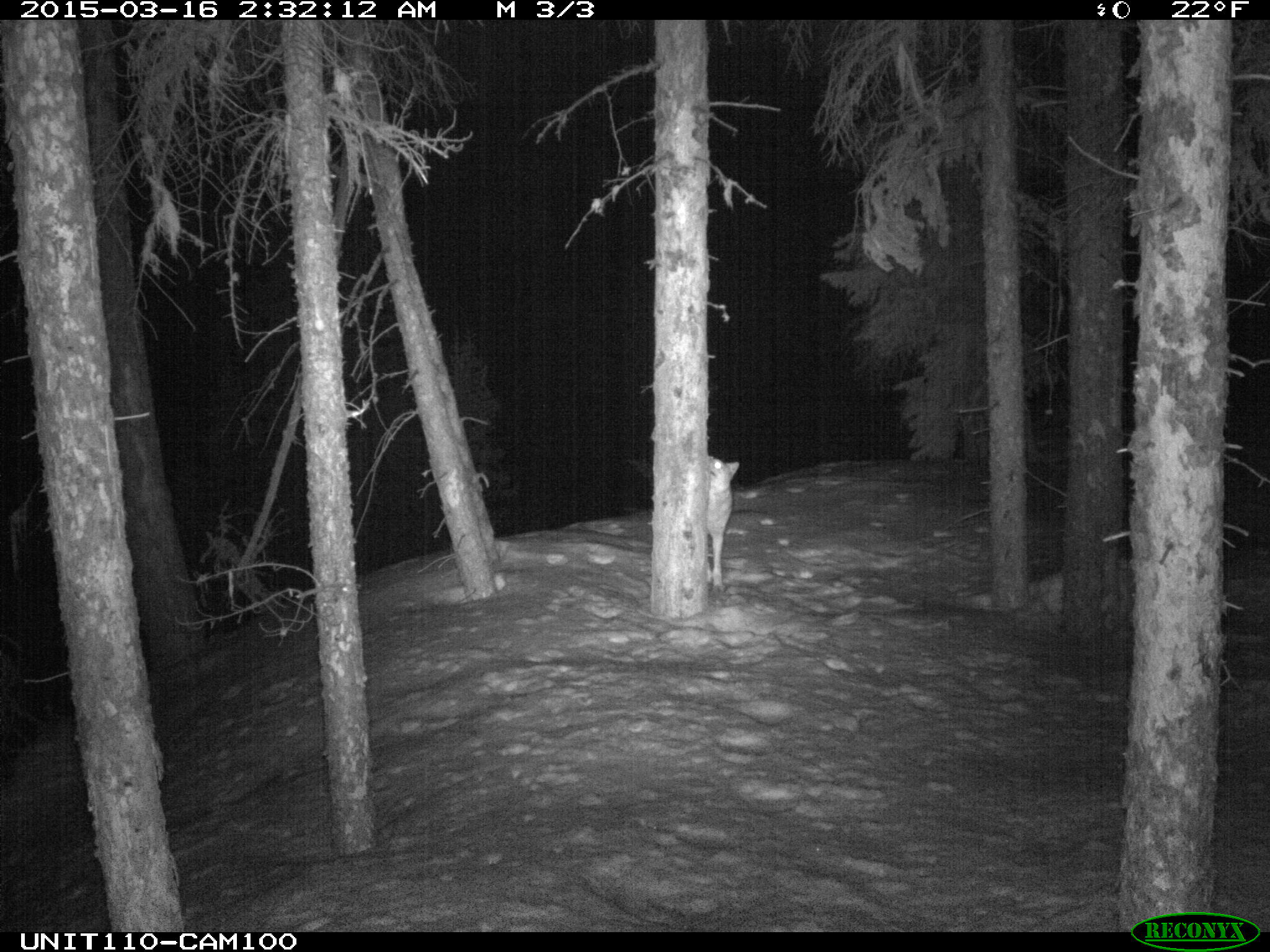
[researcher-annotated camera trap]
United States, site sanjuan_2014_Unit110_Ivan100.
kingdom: Animalia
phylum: Chordata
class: Mammalia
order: Carnivora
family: Canidae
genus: Canis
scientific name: Canis latrans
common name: coyote